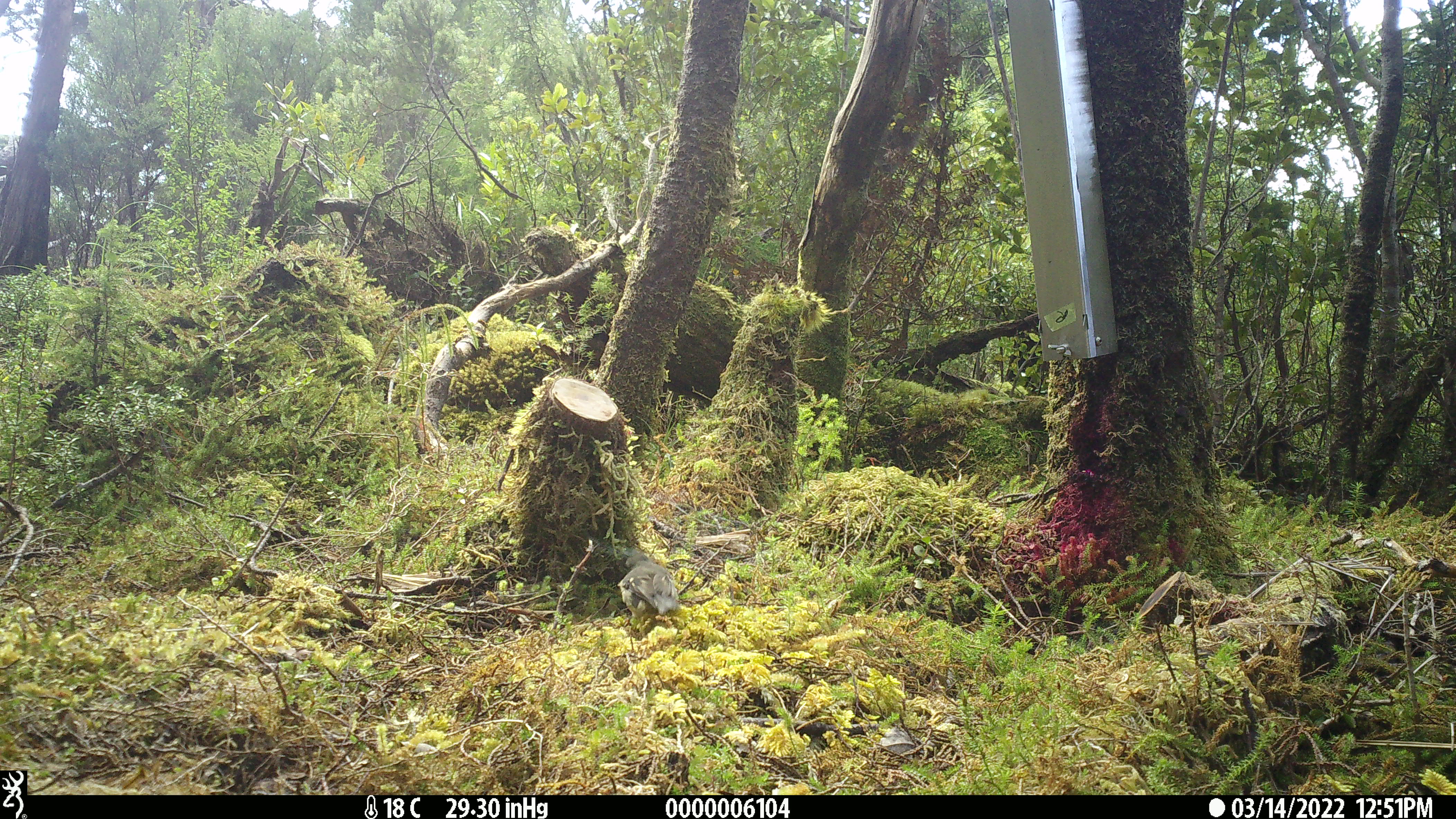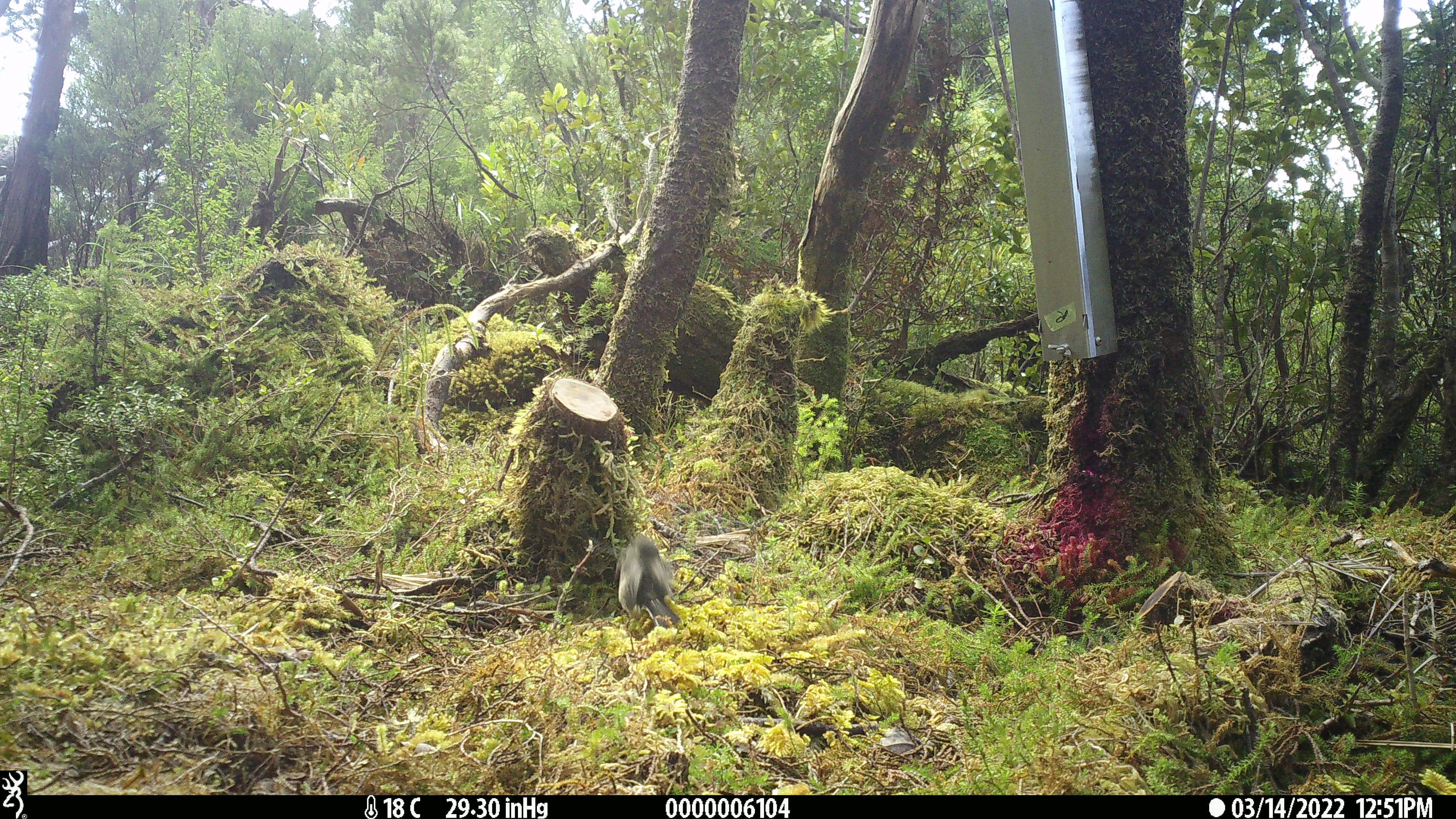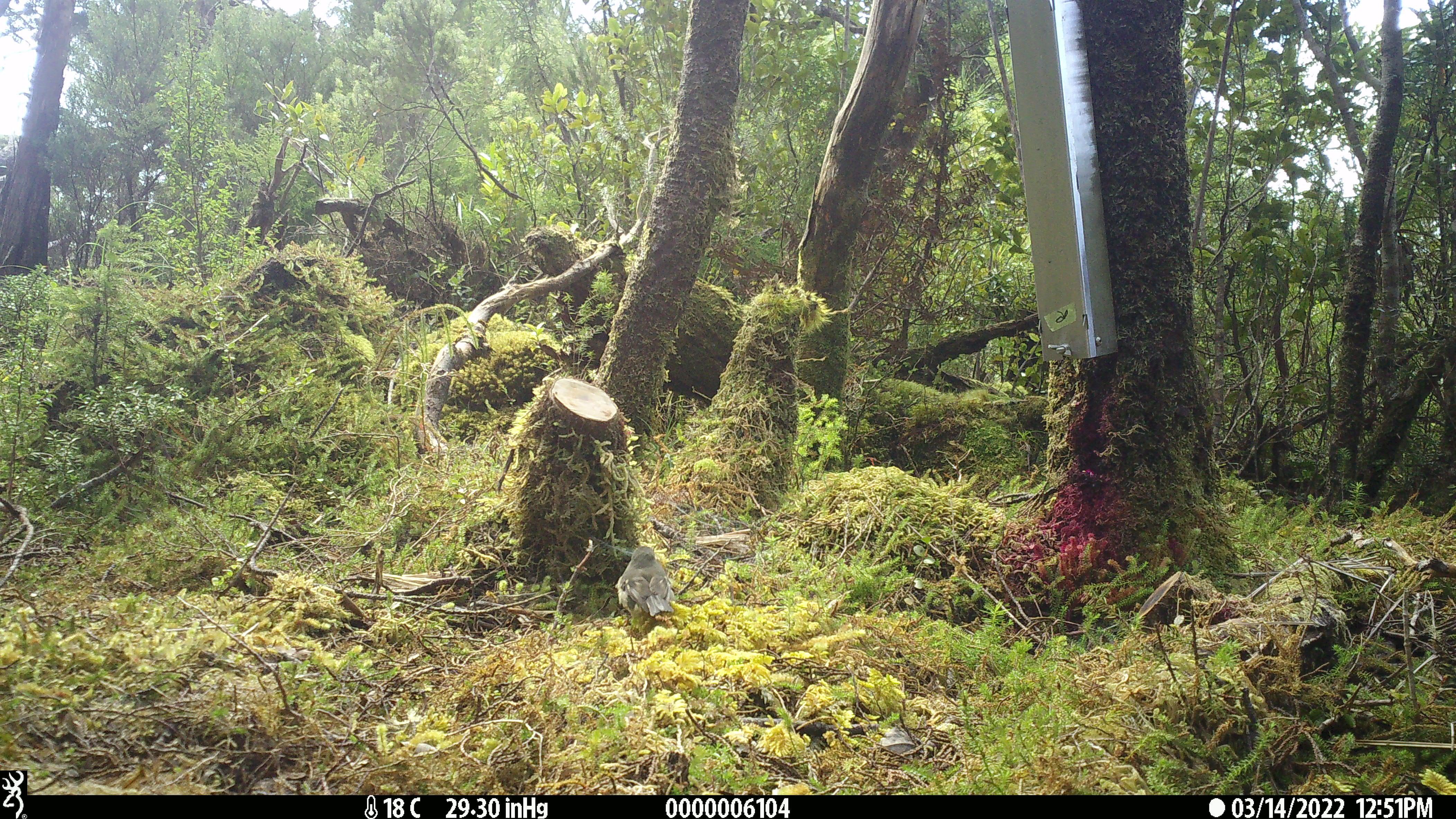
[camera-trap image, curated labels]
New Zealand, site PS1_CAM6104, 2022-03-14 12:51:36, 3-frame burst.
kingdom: Animalia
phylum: Chordata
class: Aves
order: Passeriformes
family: Petroicidae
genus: Petroica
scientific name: Petroica macrocephala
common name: tomtit